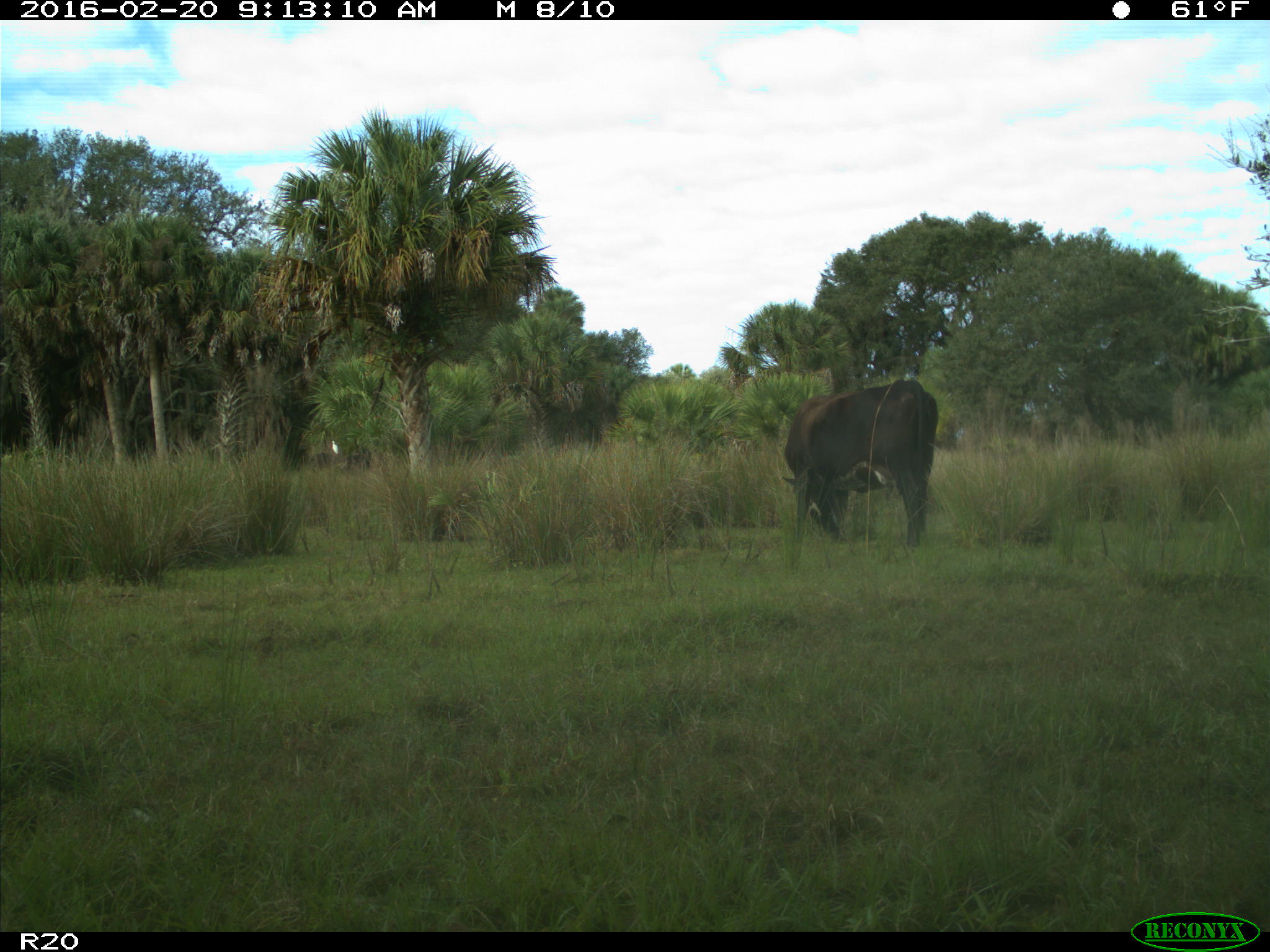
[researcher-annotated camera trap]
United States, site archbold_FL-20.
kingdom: Animalia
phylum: Chordata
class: Mammalia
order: Artiodactyla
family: Bovidae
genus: Bos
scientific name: Bos taurus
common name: domestic cow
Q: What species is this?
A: Bos taurus (domestic cow).